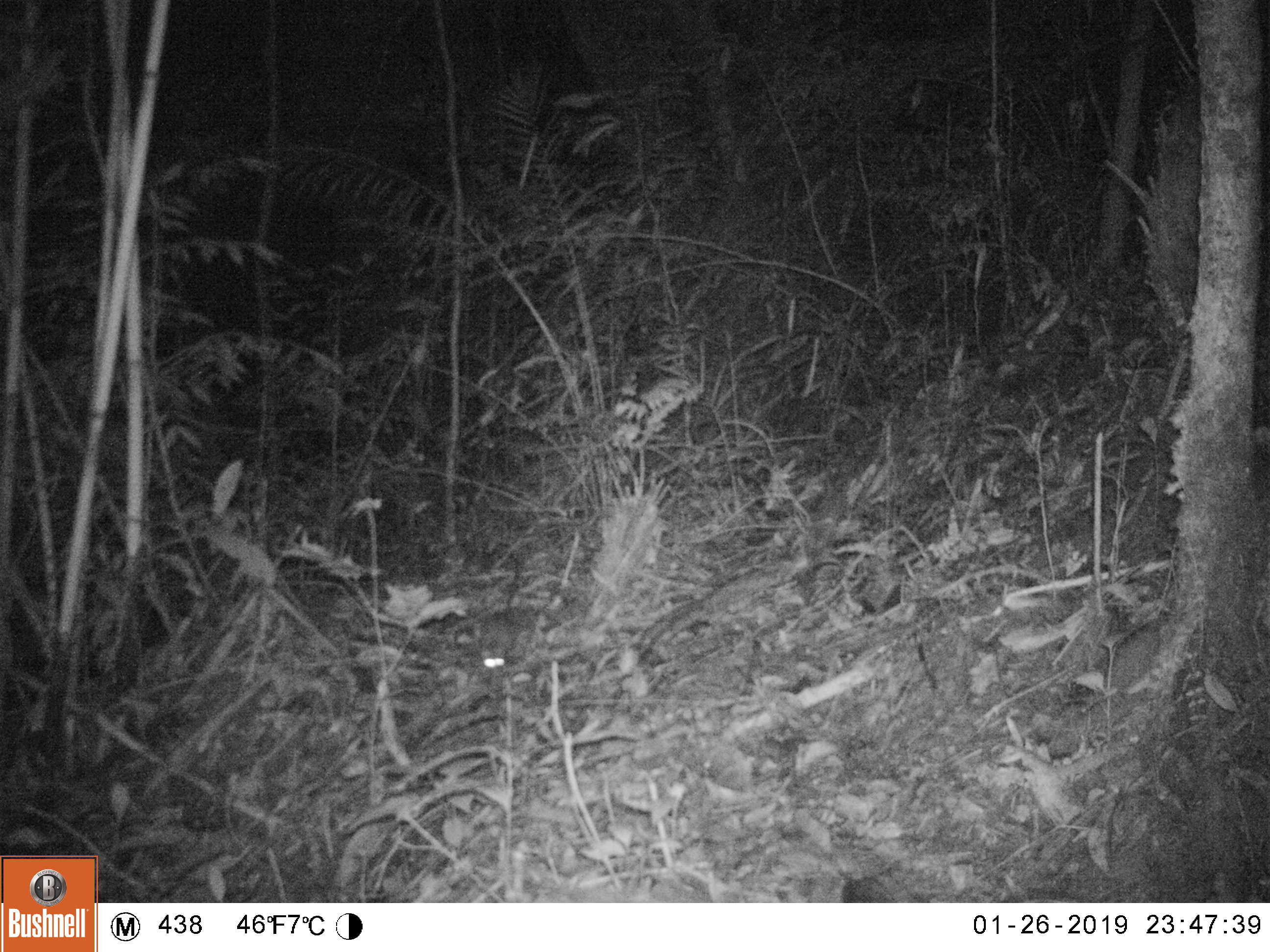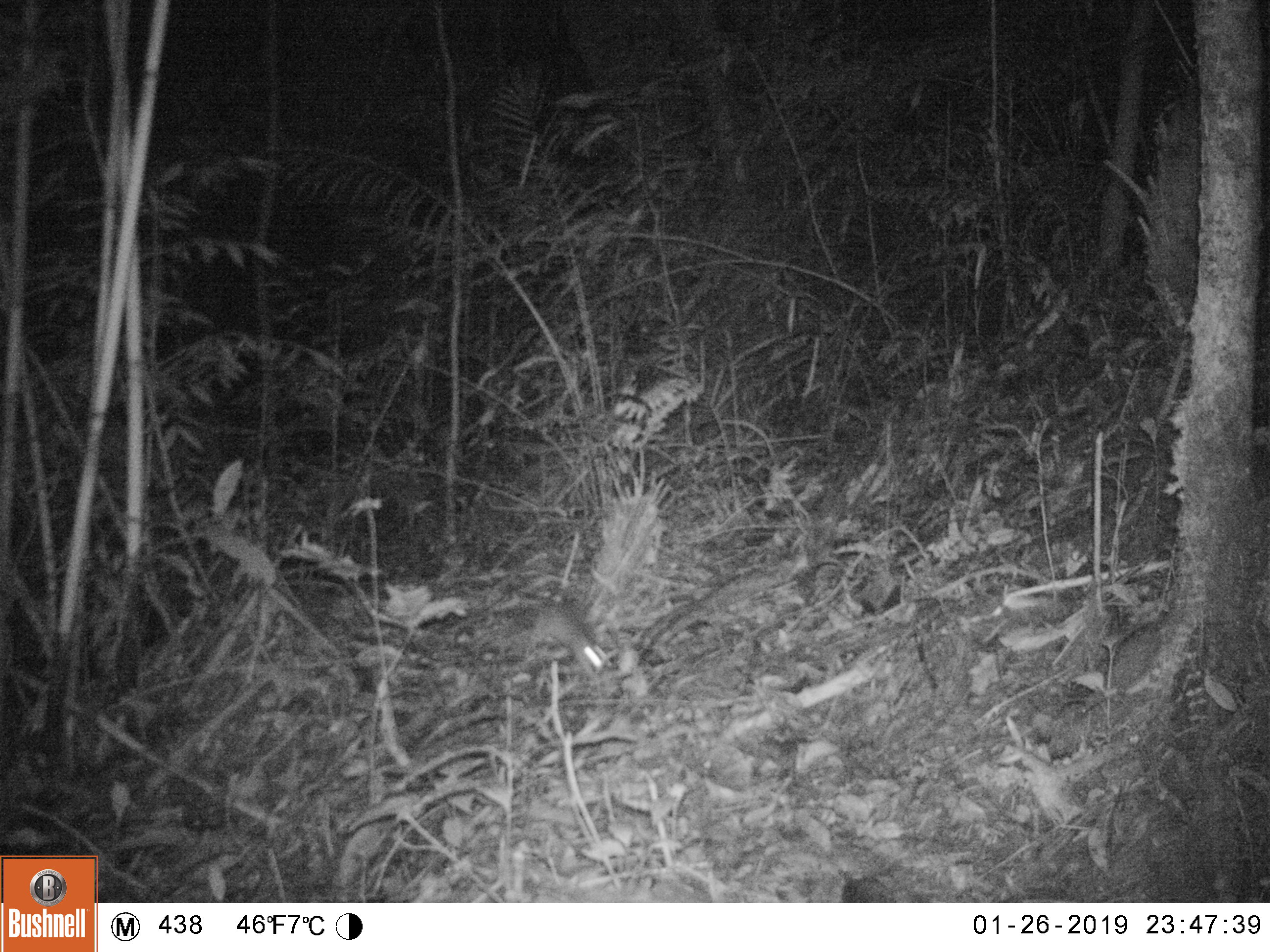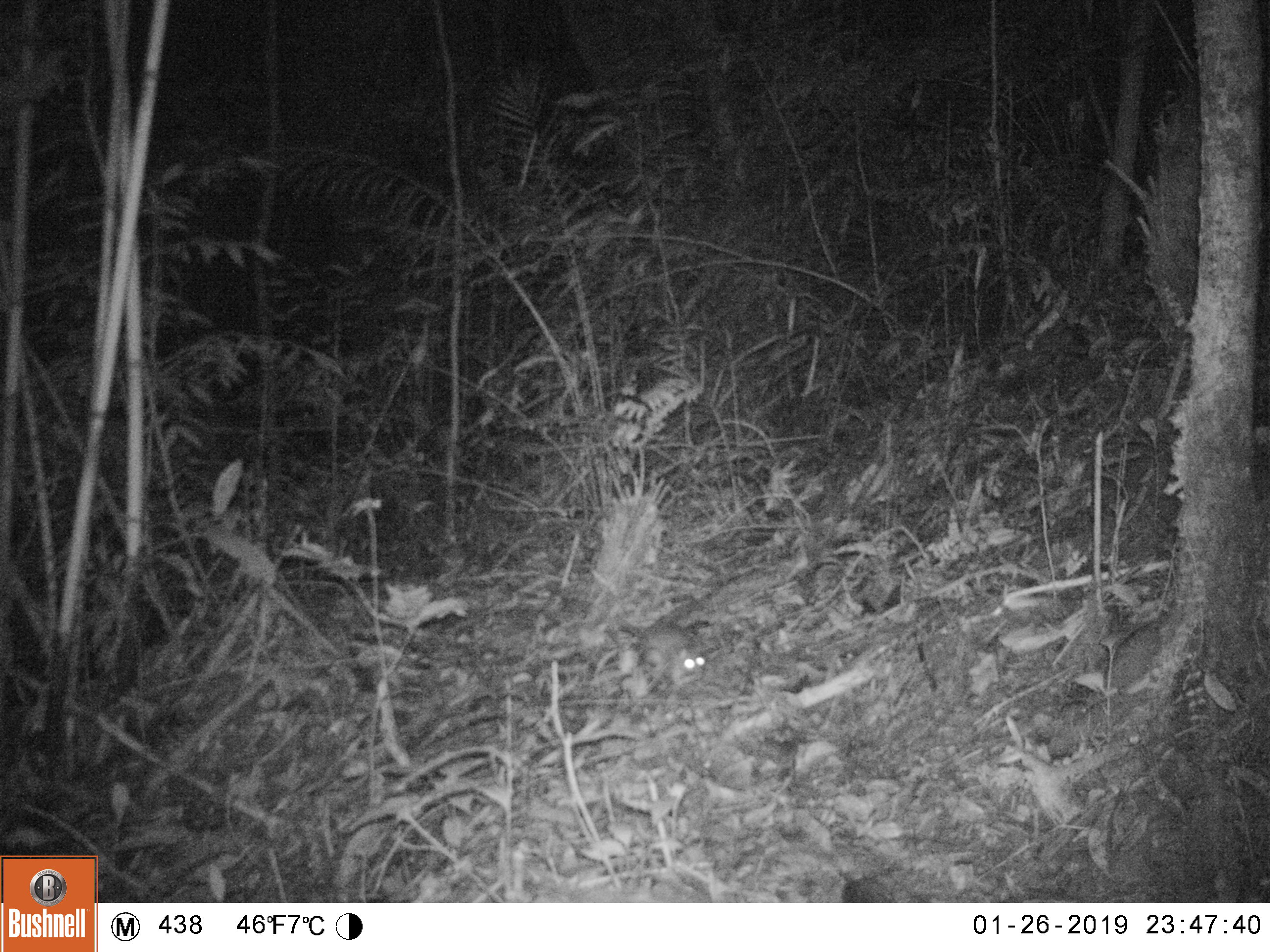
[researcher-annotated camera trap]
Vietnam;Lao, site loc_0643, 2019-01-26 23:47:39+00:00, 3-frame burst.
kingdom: Animalia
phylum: Chordata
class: Mammalia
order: Rodentia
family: Muridae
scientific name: Muridae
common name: old-world mice and rats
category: unidentified murid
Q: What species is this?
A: Unidentified murid (old-world mice and rats) (Muridae).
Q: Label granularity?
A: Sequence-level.